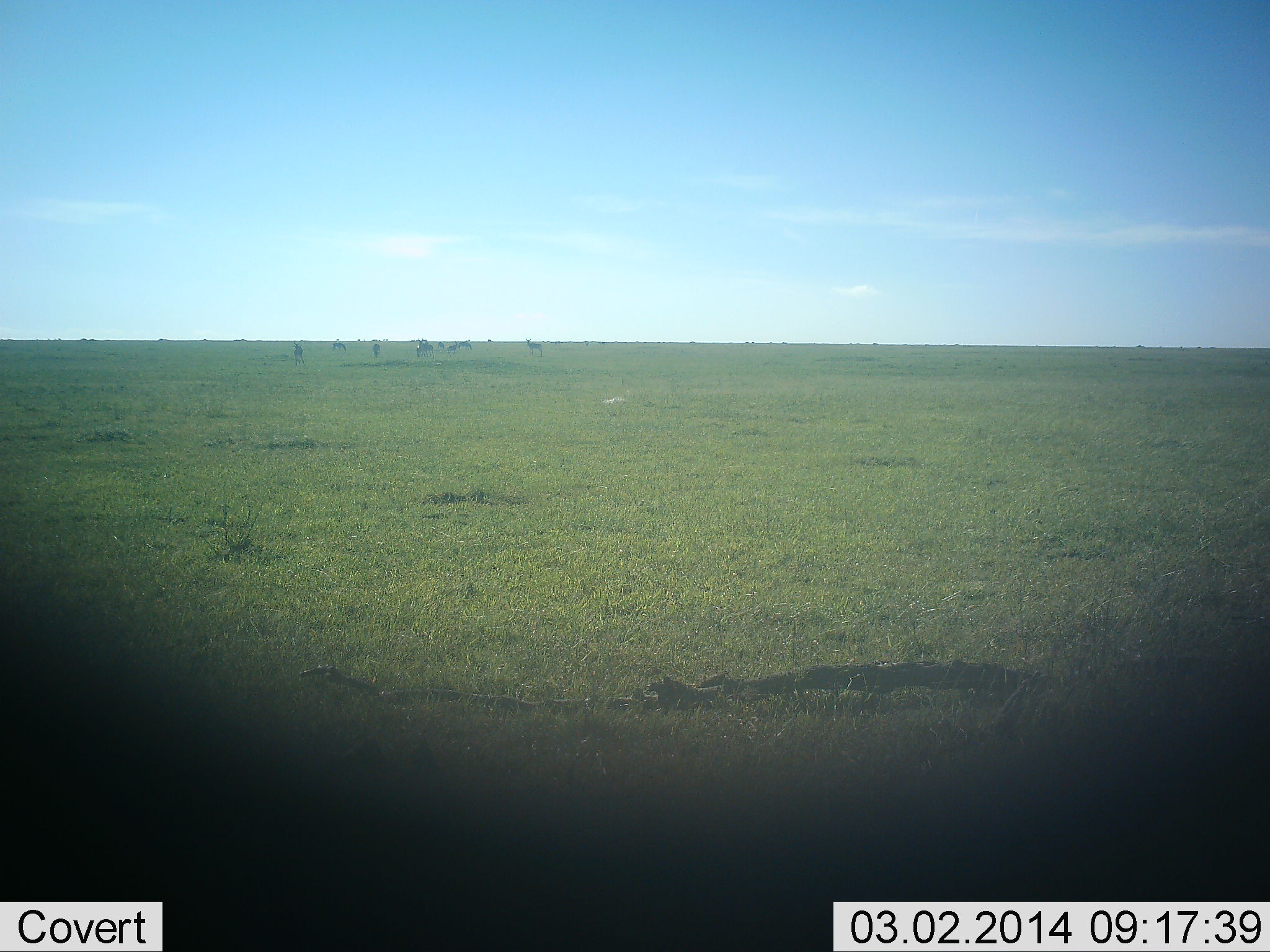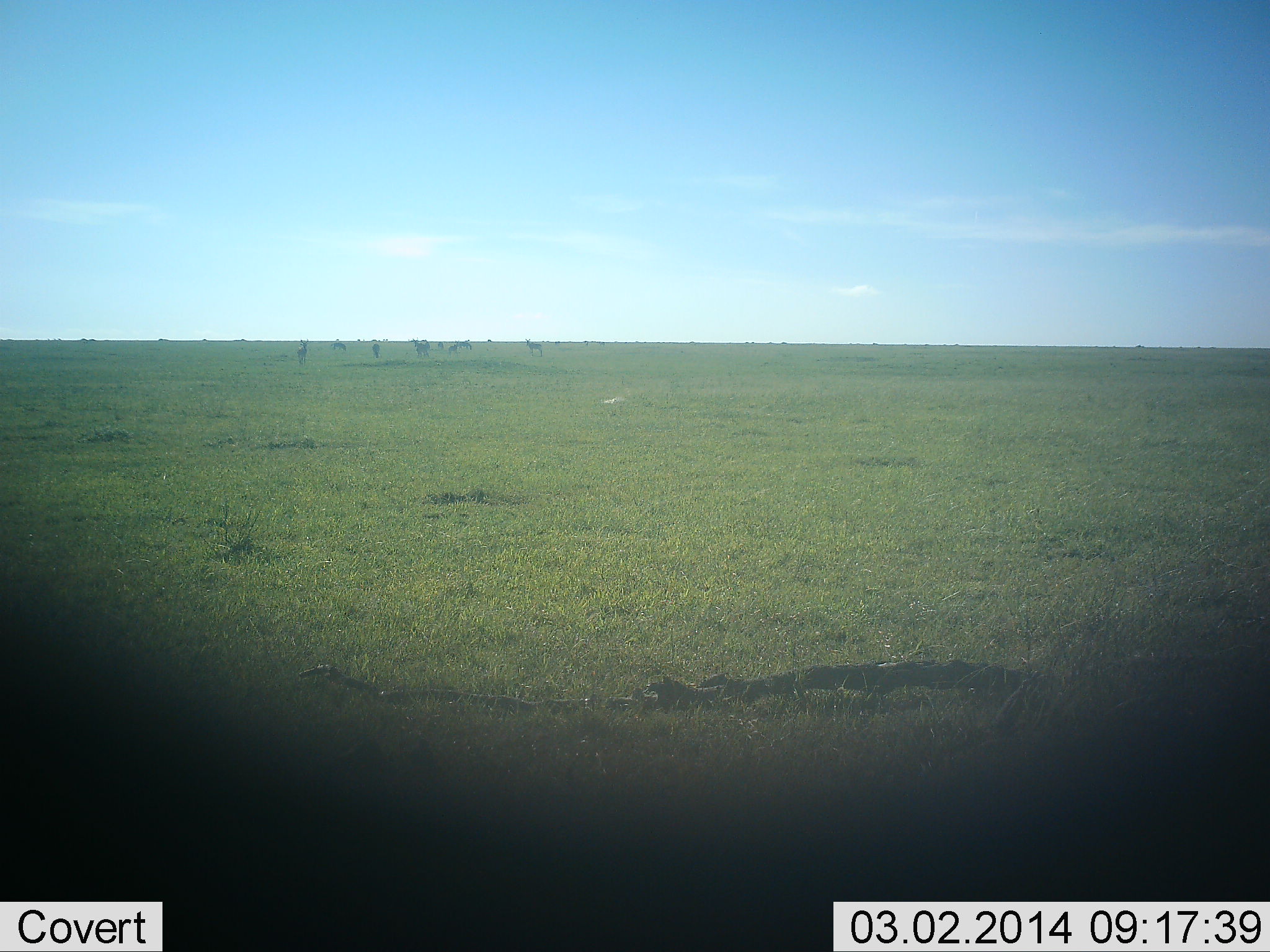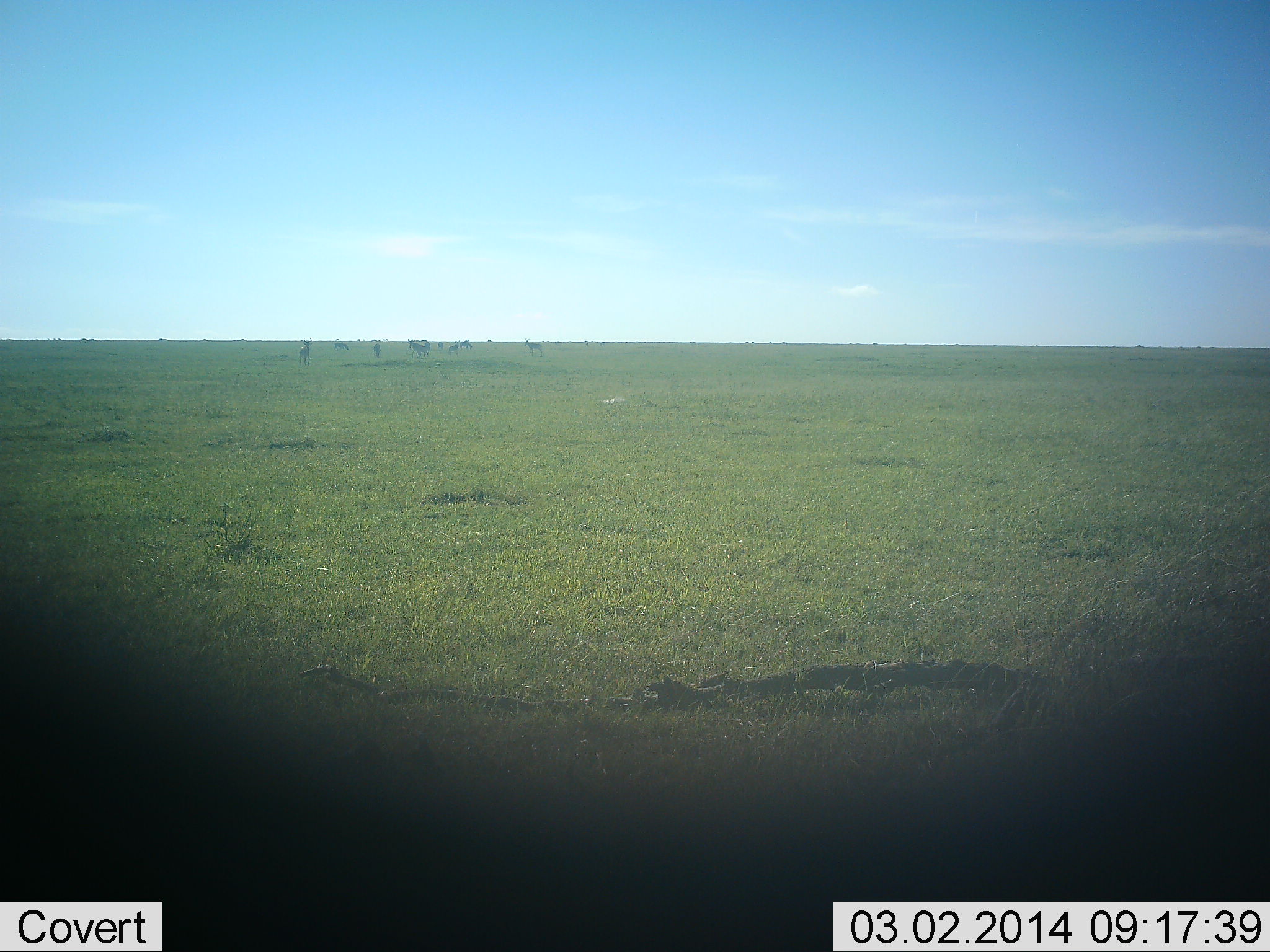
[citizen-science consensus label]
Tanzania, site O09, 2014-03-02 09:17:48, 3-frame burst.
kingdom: Animalia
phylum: Chordata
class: Mammalia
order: Perissodactyla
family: Equidae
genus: Equus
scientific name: Equus quagga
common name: plains zebra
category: zebra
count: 10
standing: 100%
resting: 20%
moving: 40%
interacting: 0%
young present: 0%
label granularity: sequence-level